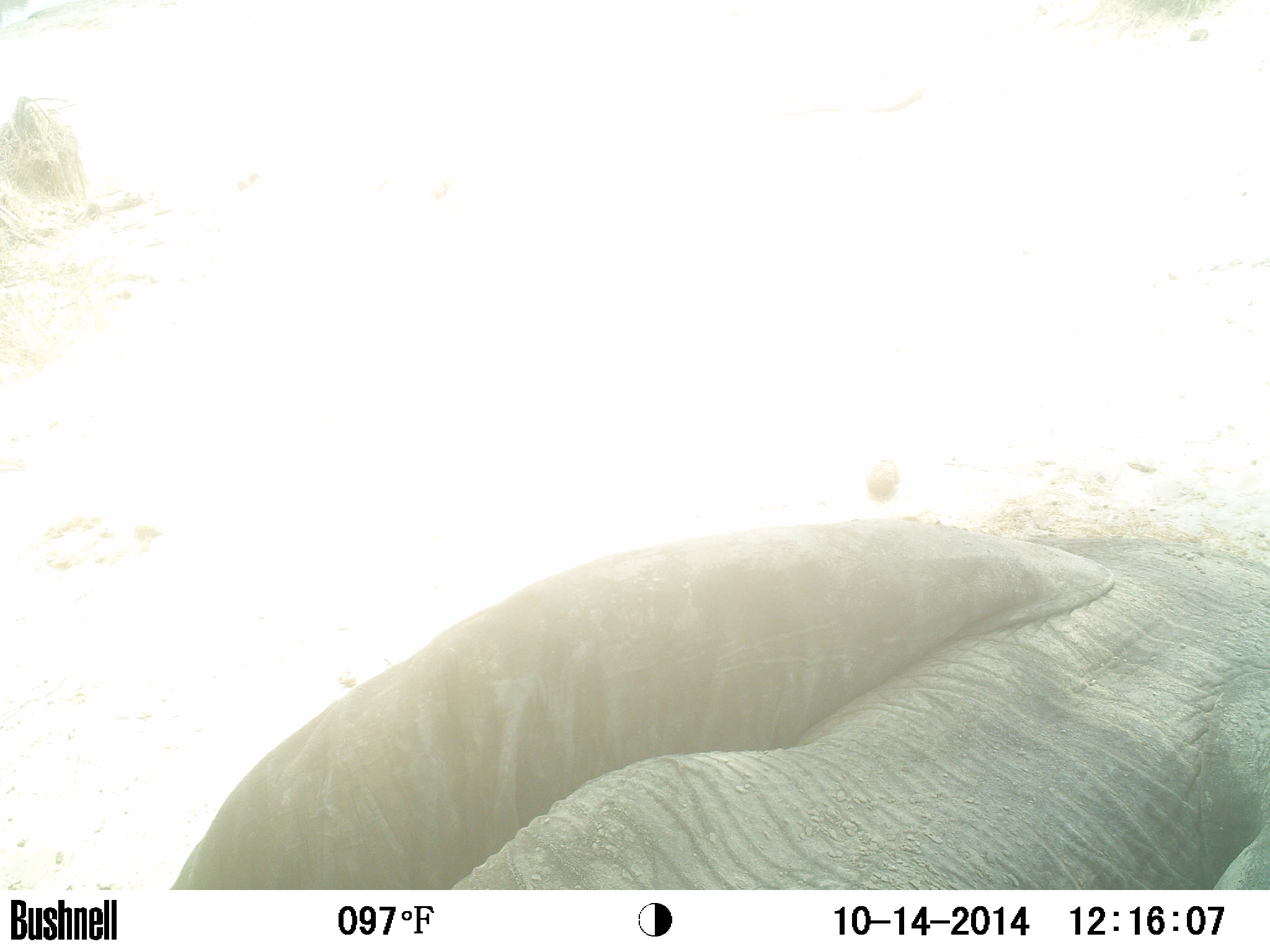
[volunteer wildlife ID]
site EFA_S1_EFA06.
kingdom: Animalia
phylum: Chordata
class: Mammalia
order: Proboscidea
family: Elephantidae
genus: Loxodonta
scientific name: Loxodonta africana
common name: african bush elephant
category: elephant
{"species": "elephant (african bush elephant) (Loxodonta africana)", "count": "1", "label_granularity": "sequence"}